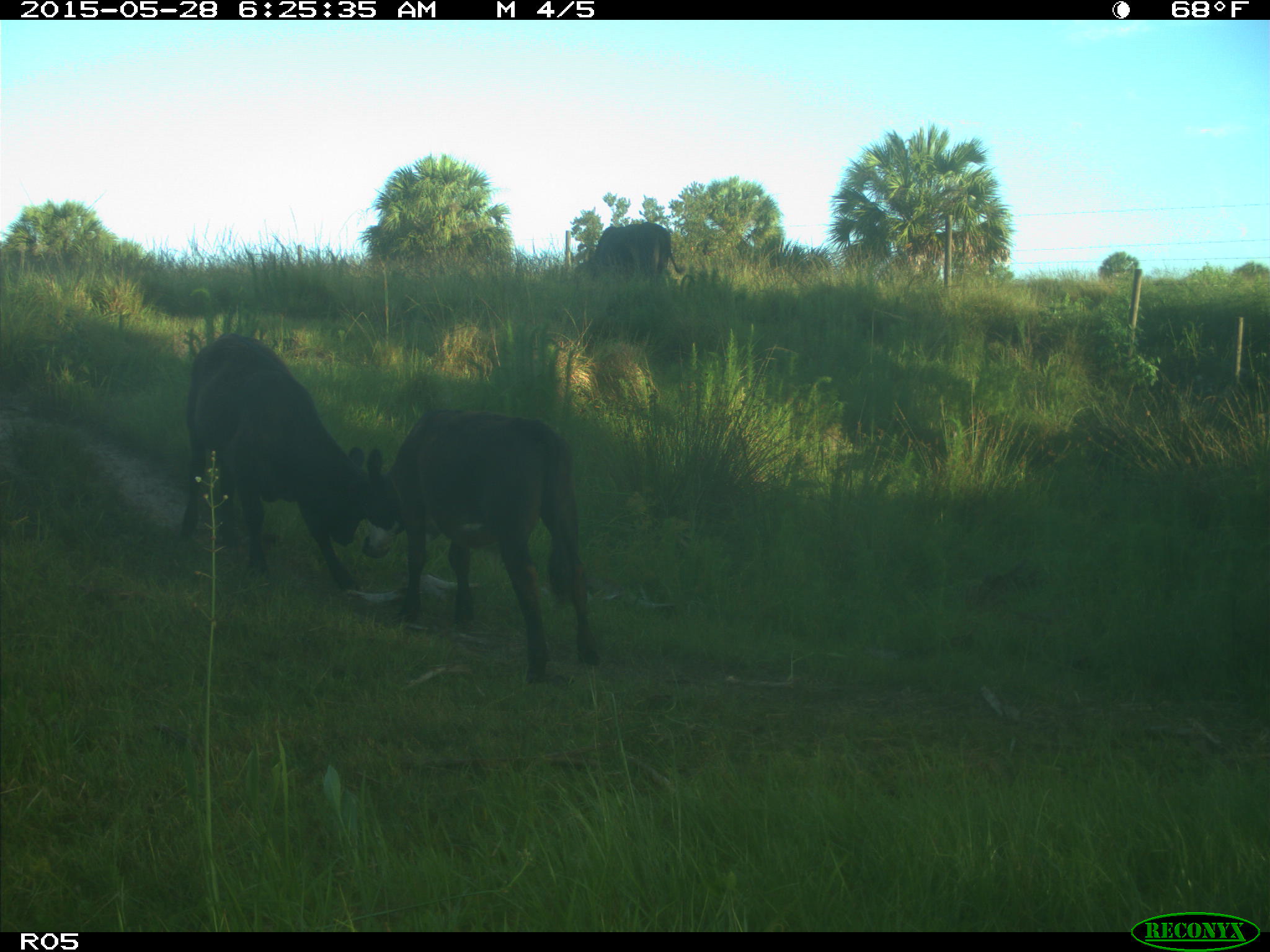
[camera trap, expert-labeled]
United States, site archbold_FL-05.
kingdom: Animalia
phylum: Chordata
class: Mammalia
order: Artiodactyla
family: Bovidae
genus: Bos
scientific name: Bos taurus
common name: domestic cow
Bos taurus (domestic cow).